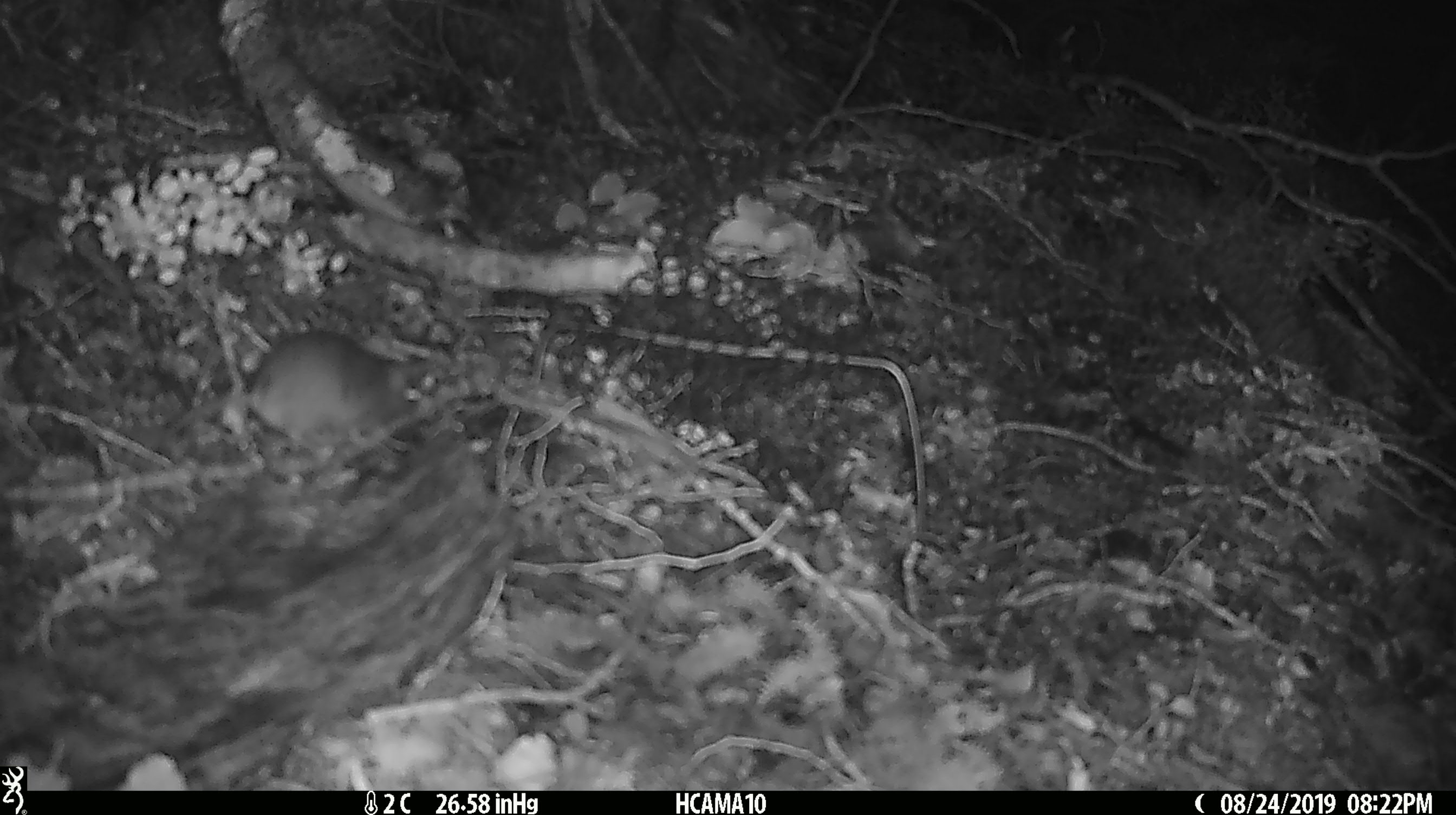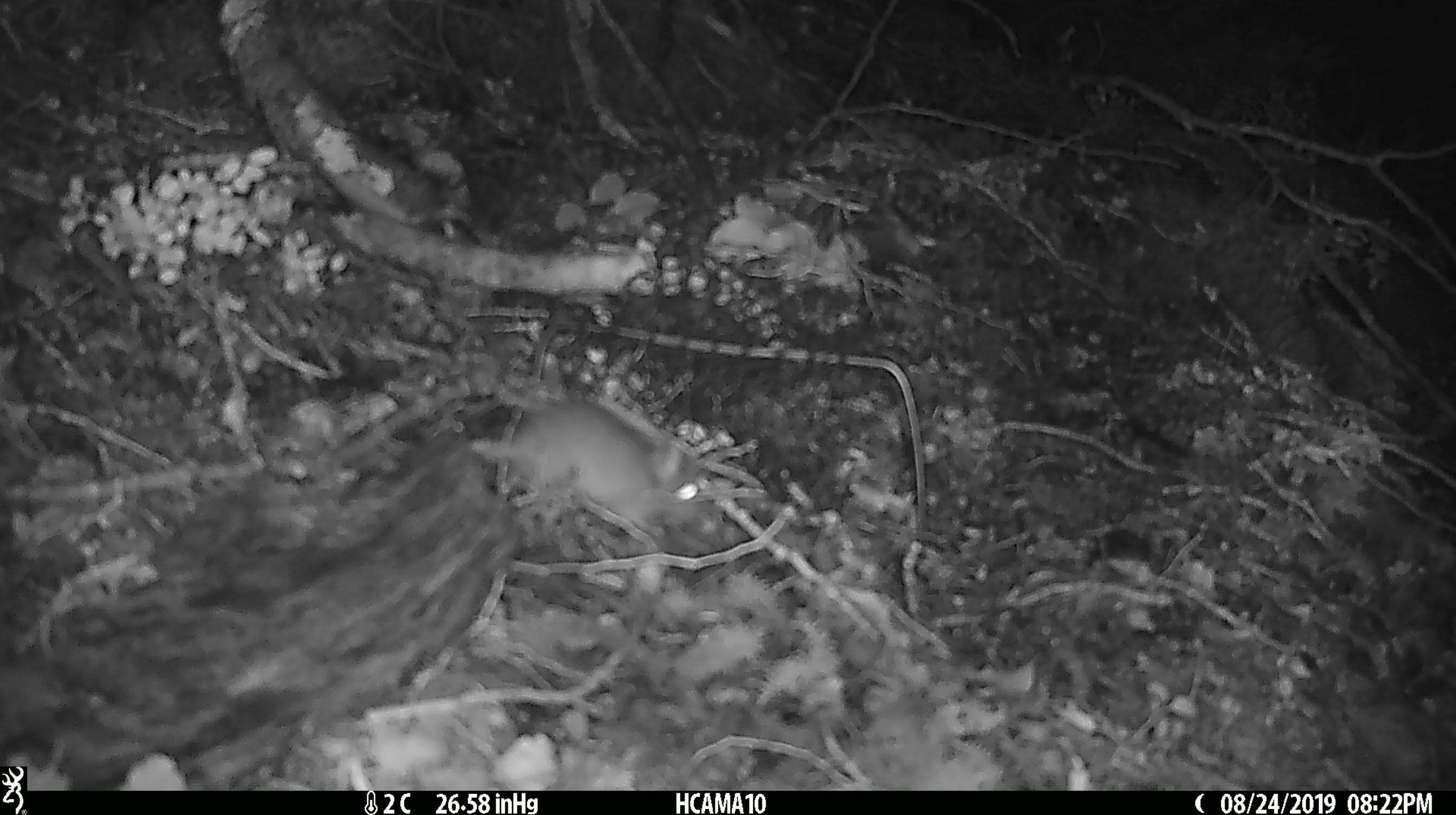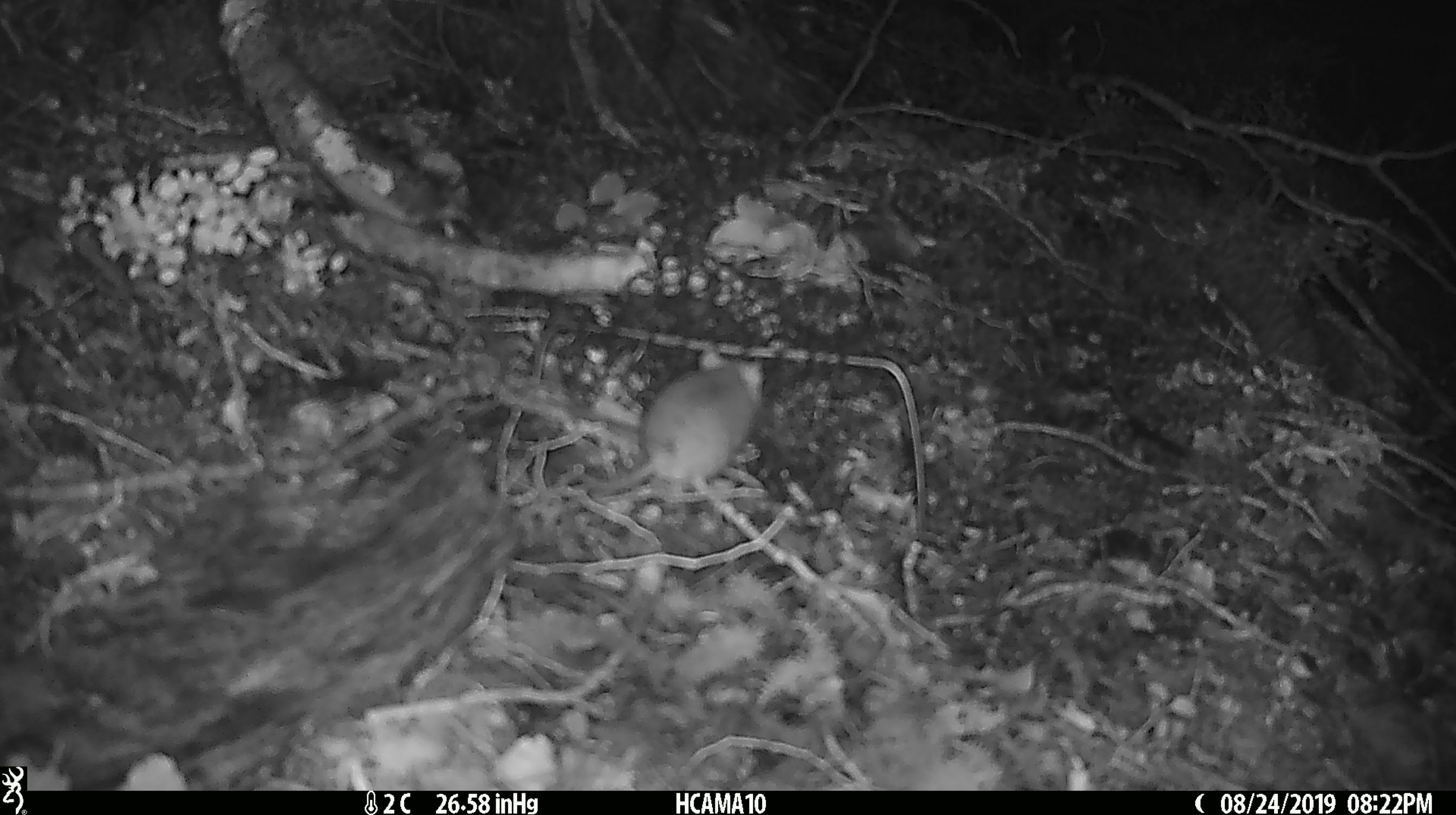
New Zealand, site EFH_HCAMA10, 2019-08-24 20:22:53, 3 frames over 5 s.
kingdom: Animalia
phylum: Chordata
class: Mammalia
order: Rodentia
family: Muridae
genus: Mus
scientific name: Mus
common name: mouse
Mouse (Mus).